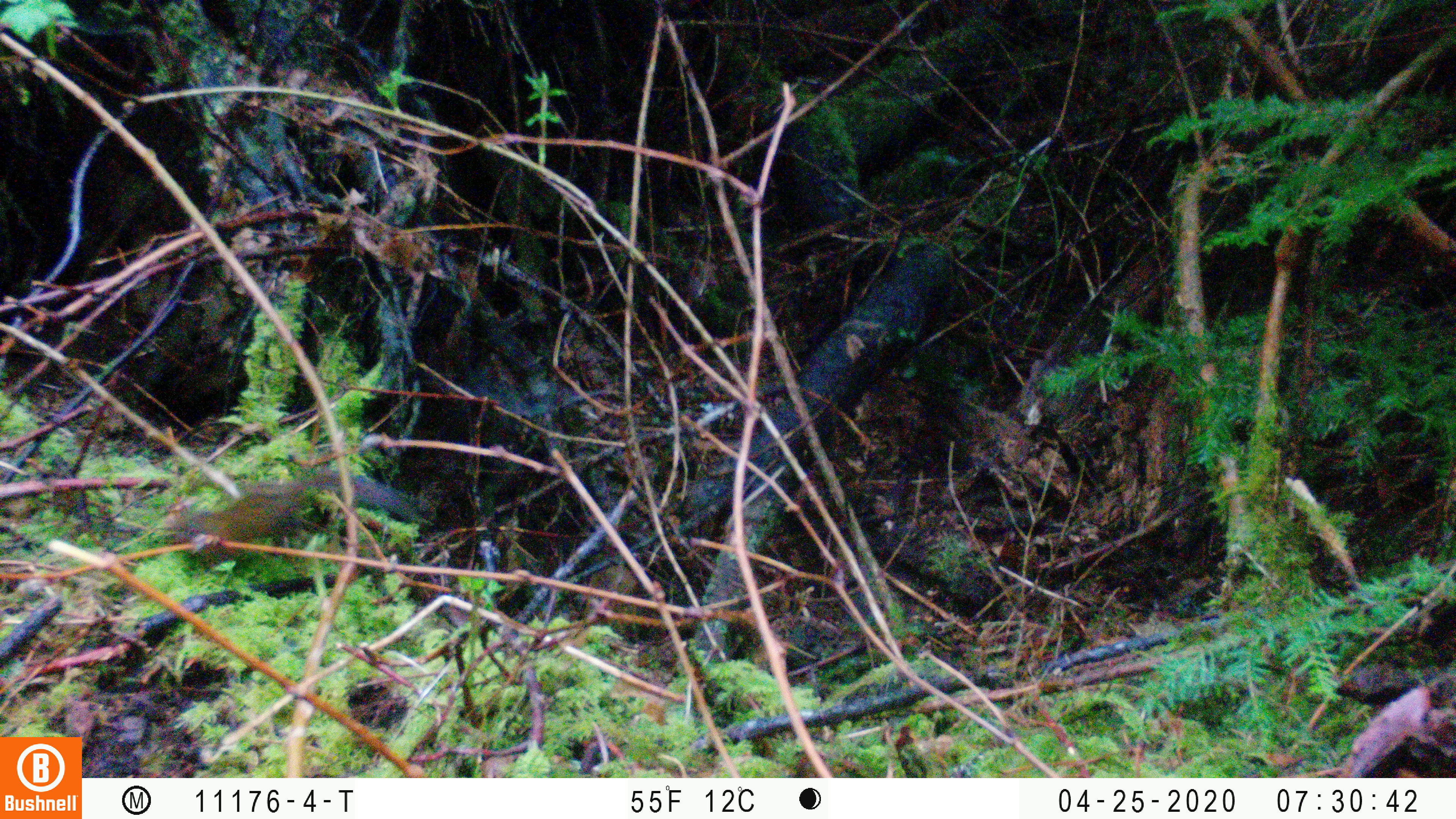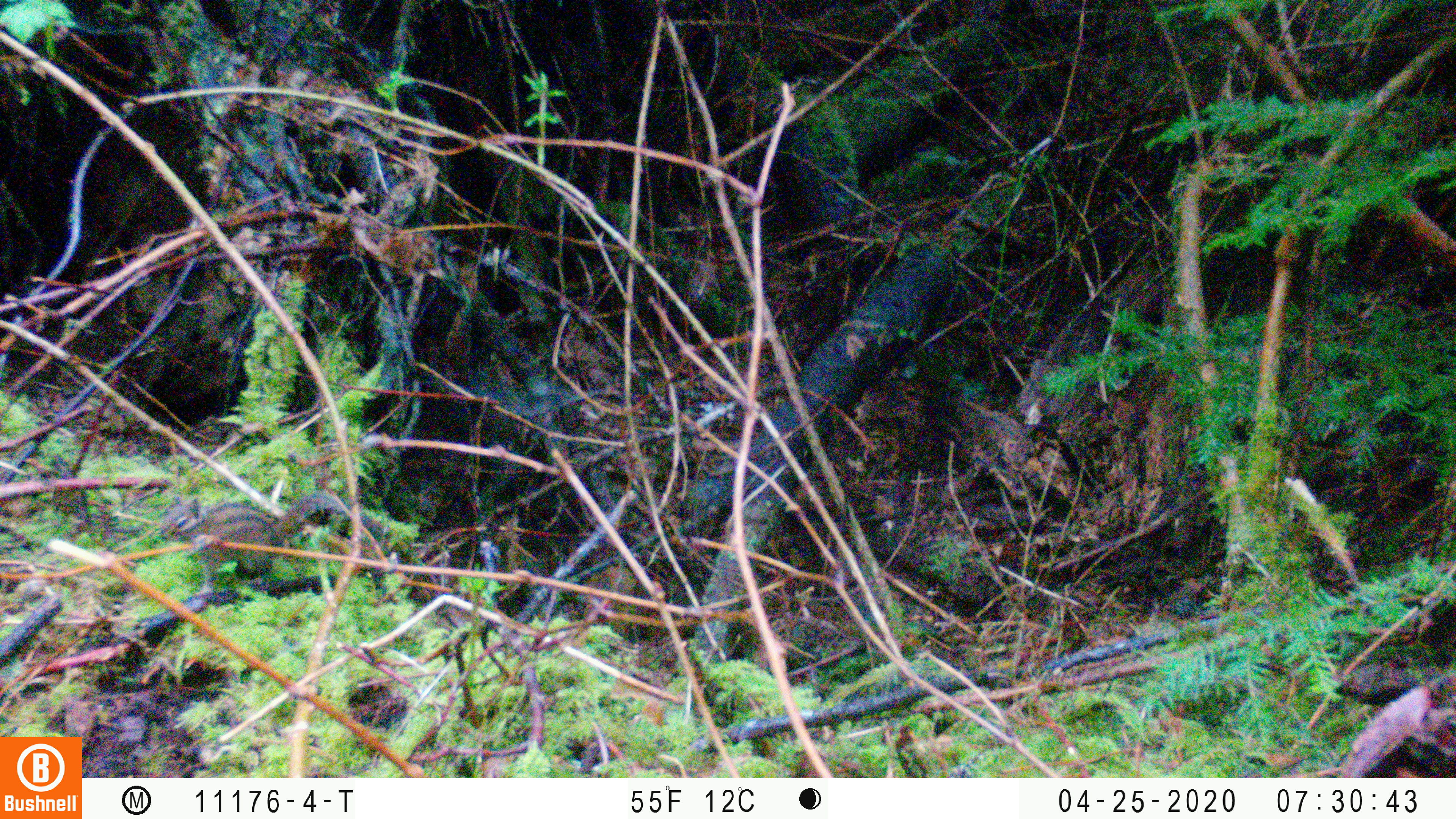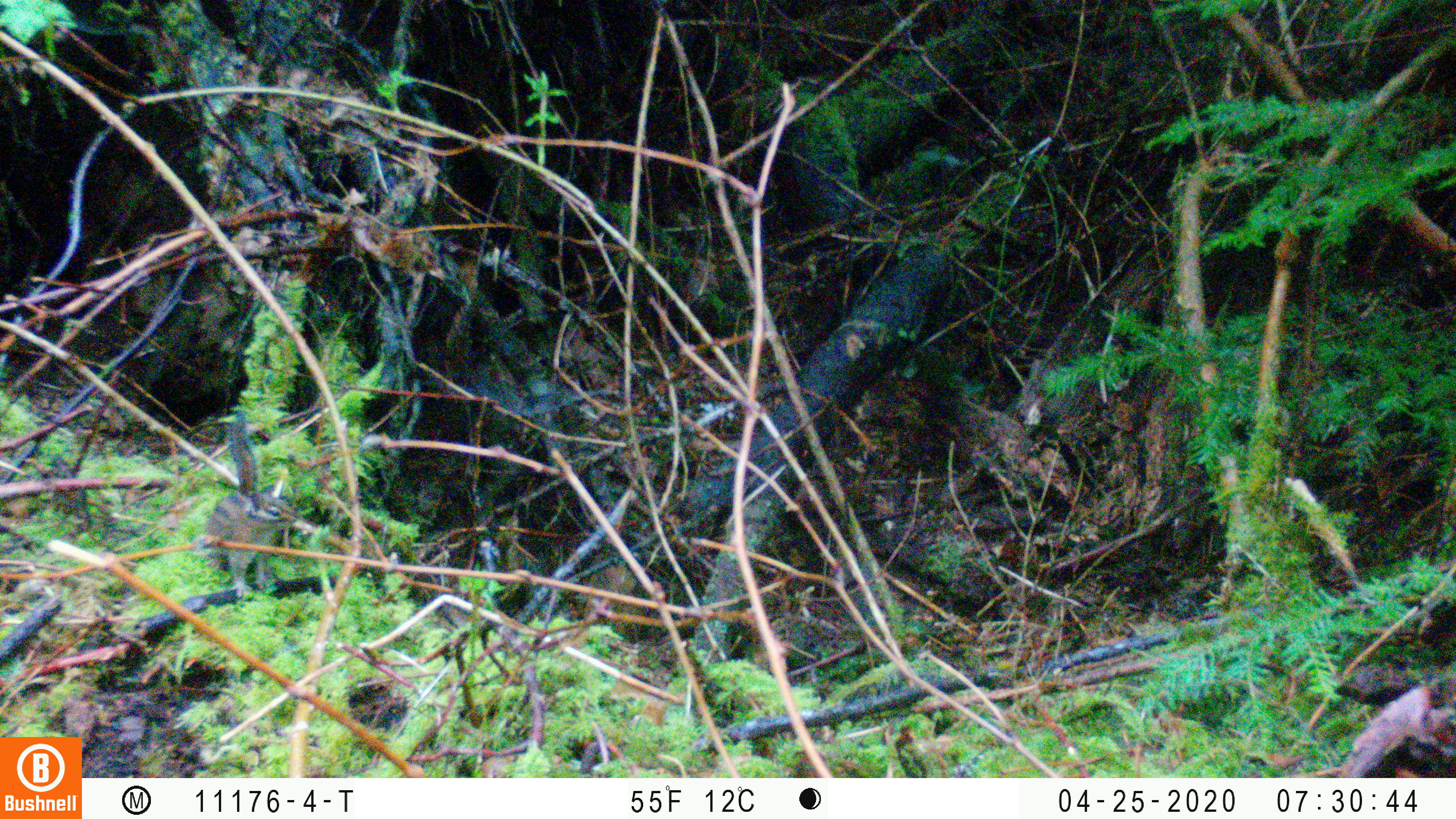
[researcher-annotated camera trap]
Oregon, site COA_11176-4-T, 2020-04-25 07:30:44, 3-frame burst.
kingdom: Animalia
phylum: Chordata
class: Mammalia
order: Rodentia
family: Sciuridae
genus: Neotamias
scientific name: Neotamias townsendii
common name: townsend's chipmunk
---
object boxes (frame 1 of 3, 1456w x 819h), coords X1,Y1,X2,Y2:
townsend's chipmunk: 164,464,408,576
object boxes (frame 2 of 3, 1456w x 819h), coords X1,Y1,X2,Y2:
townsend's chipmunk: 155,474,340,598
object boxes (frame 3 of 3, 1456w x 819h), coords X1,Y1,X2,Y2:
townsend's chipmunk: 200,407,302,600